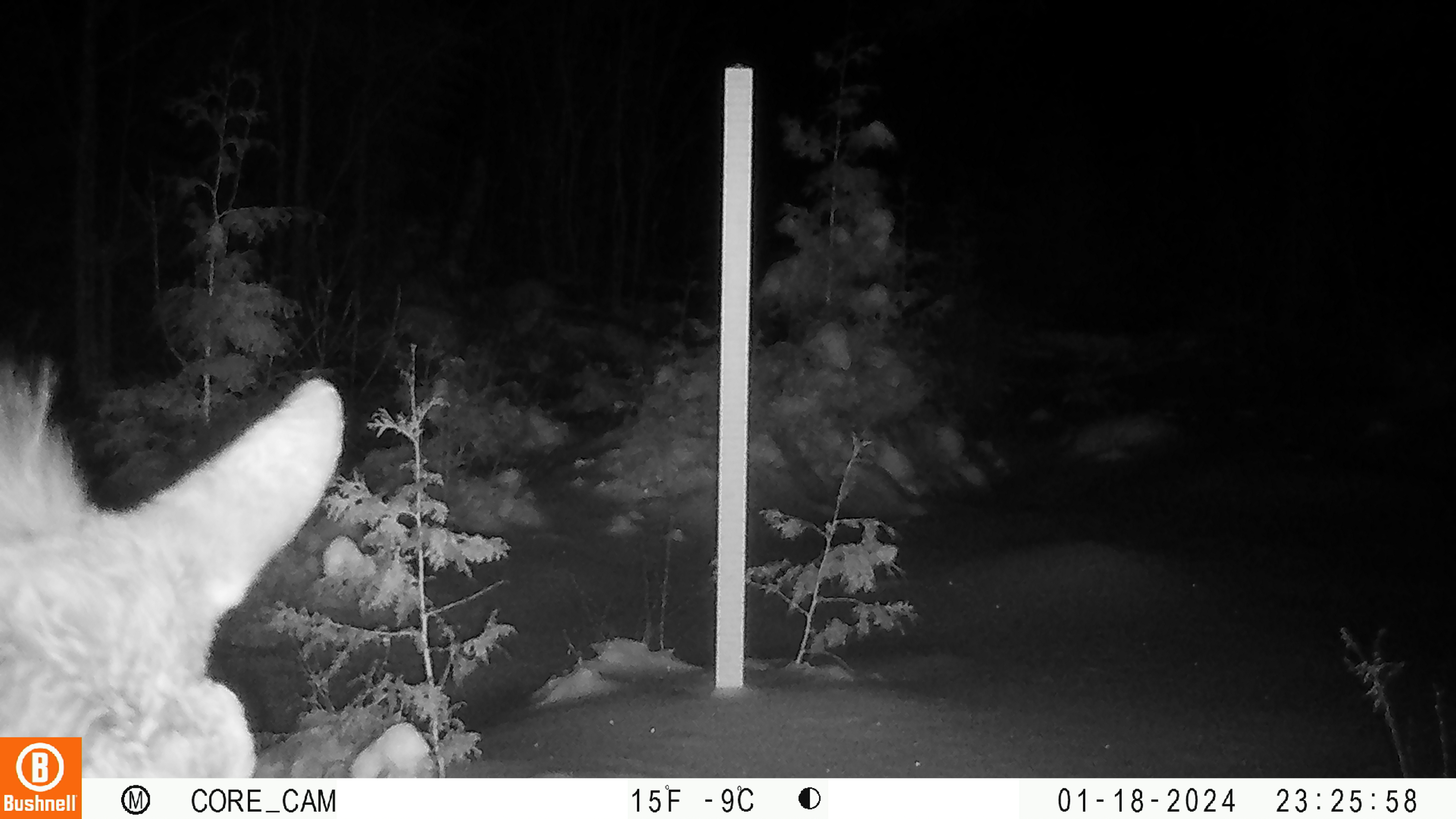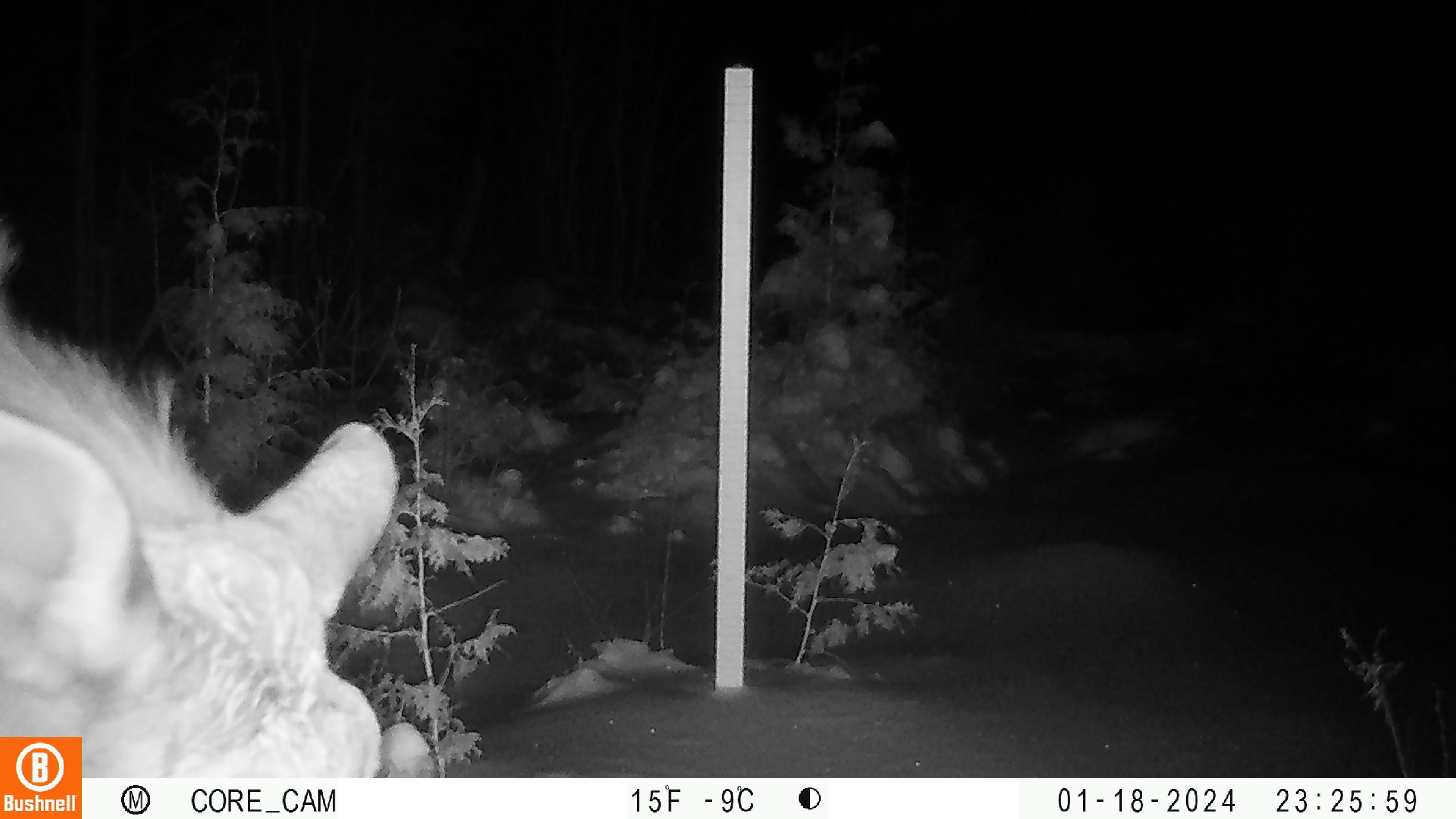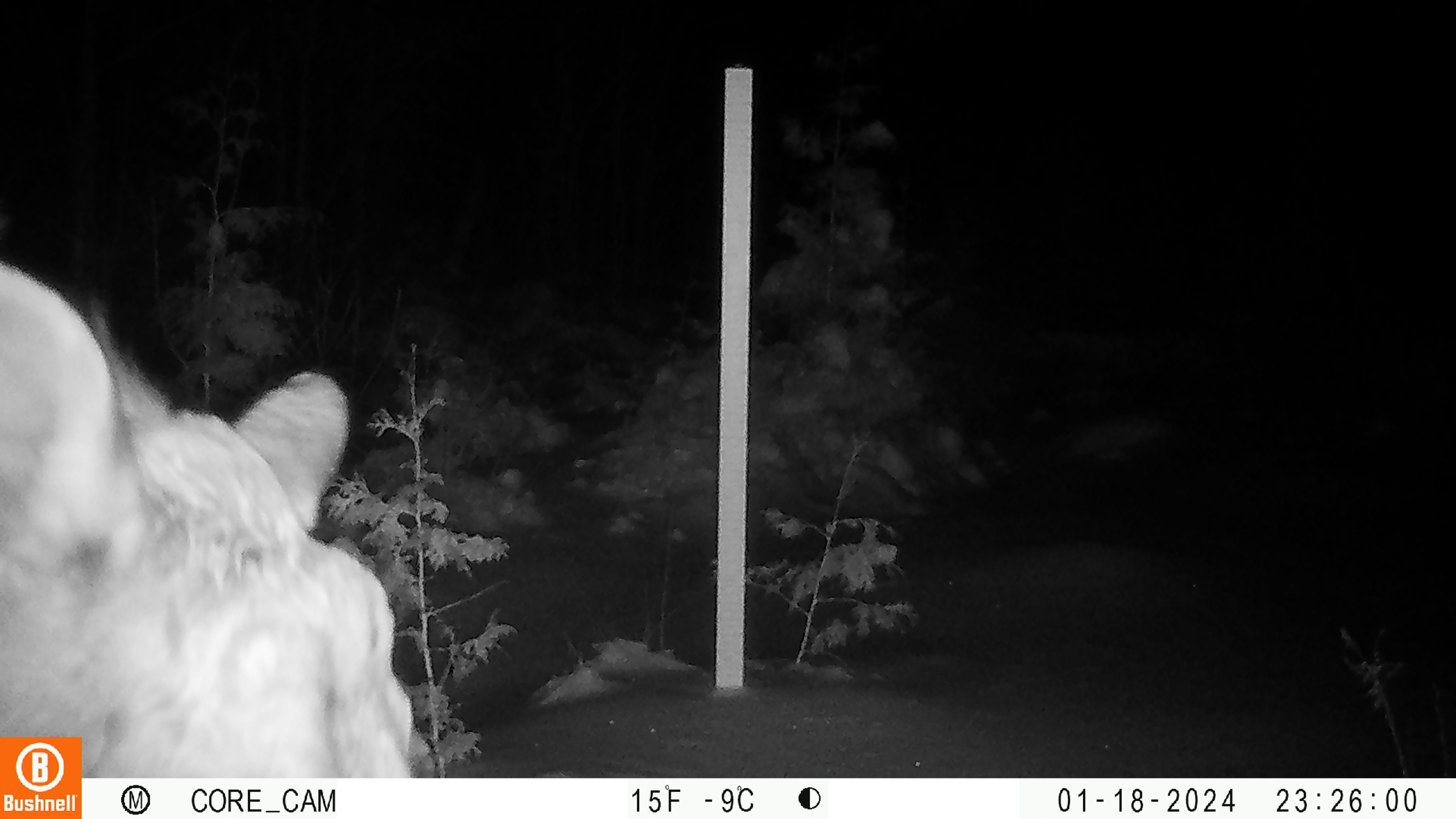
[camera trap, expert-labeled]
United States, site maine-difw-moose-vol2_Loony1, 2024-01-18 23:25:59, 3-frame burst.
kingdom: Animalia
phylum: Chordata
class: Mammalia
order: Artiodactyla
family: Cervidae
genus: Alces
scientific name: Alces alces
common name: moose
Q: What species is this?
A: Moose (Alces alces).